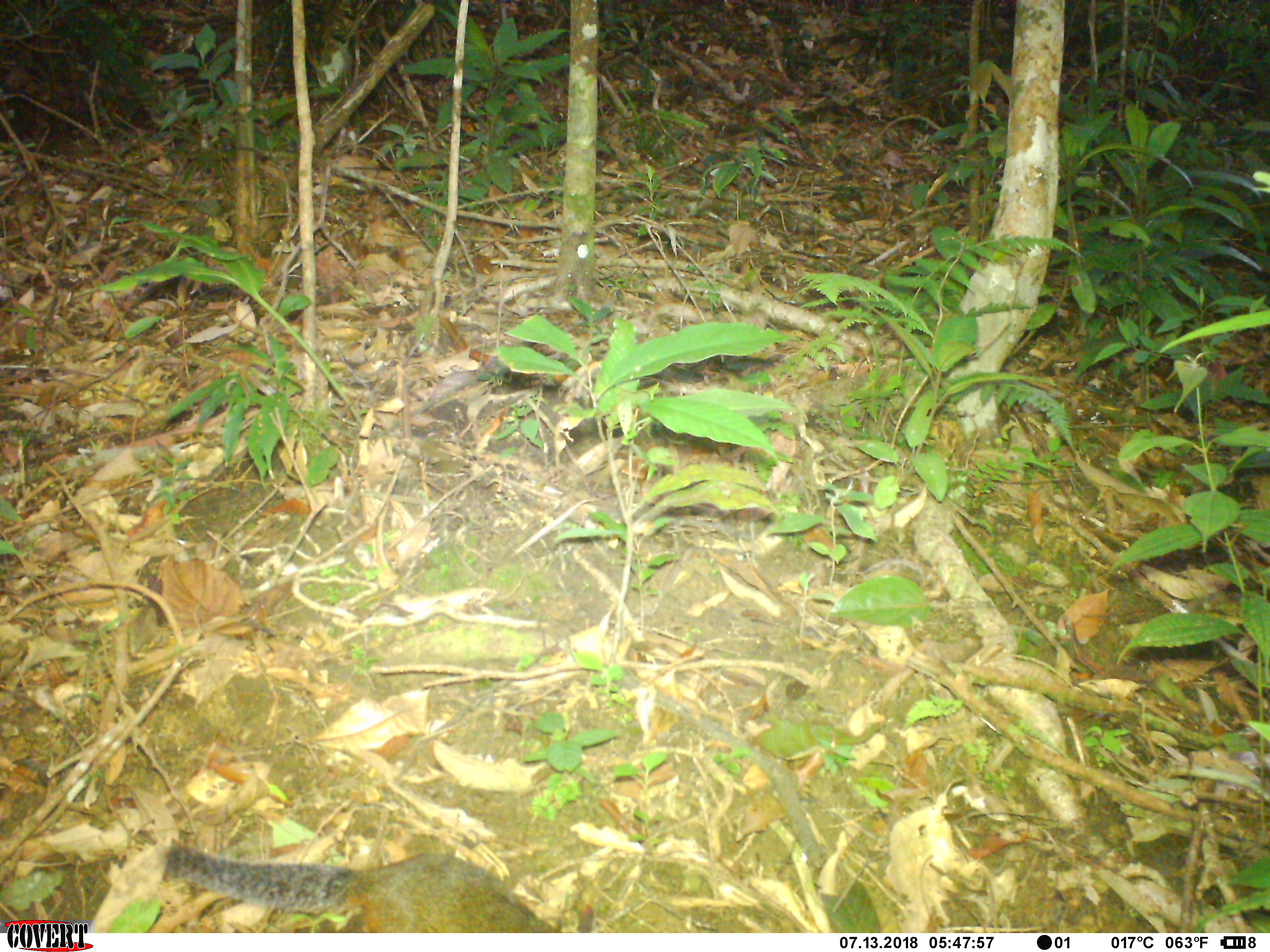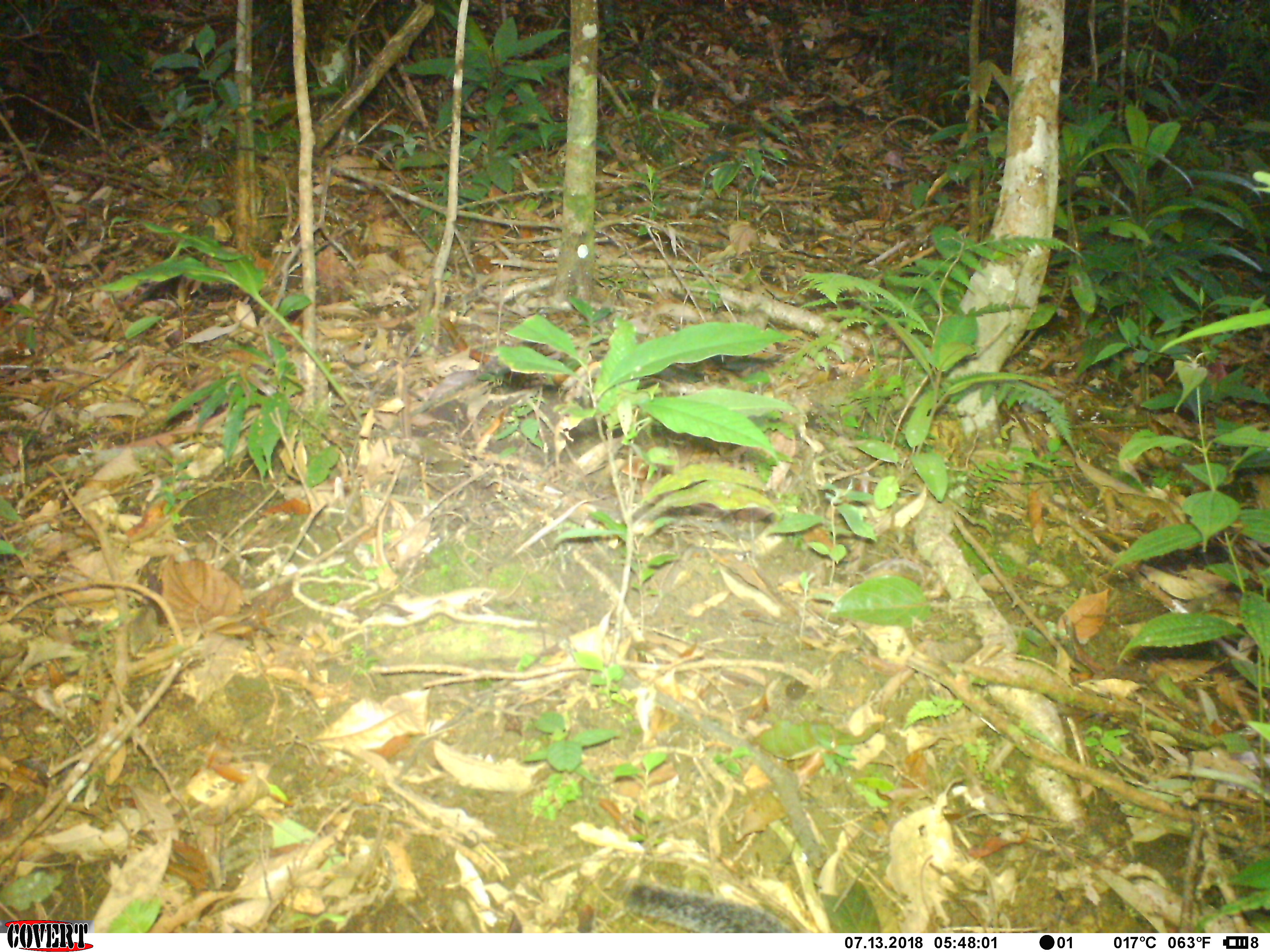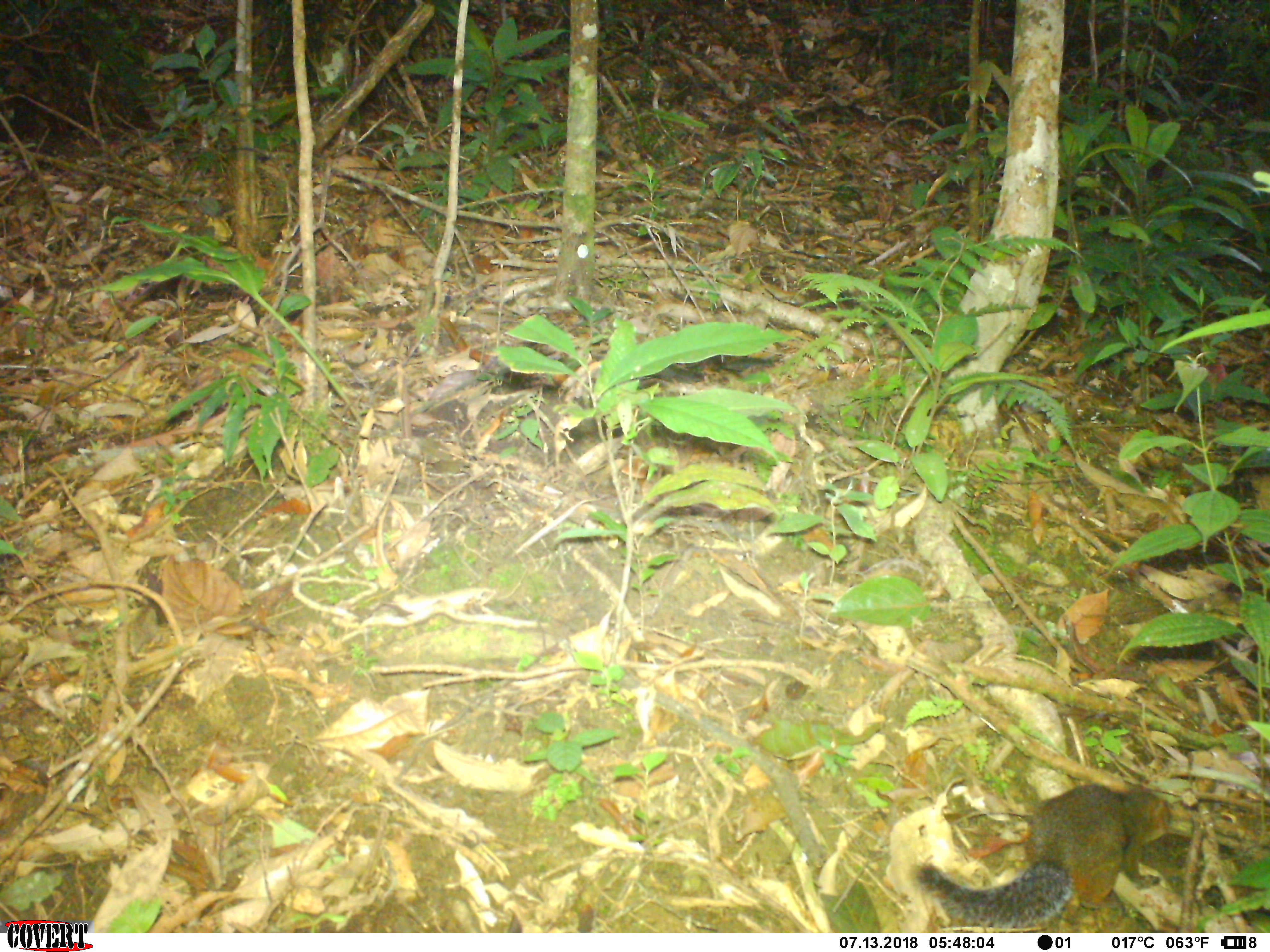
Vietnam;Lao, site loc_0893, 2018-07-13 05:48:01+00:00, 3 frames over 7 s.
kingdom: Animalia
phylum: Chordata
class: Mammalia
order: Rodentia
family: Sciuridae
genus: Dremomys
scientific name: Dremomys rufigenis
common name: red-cheeked squirrel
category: red cheeked squirrel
Red cheeked squirrel (red-cheeked squirrel) (Dremomys rufigenis). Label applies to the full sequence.